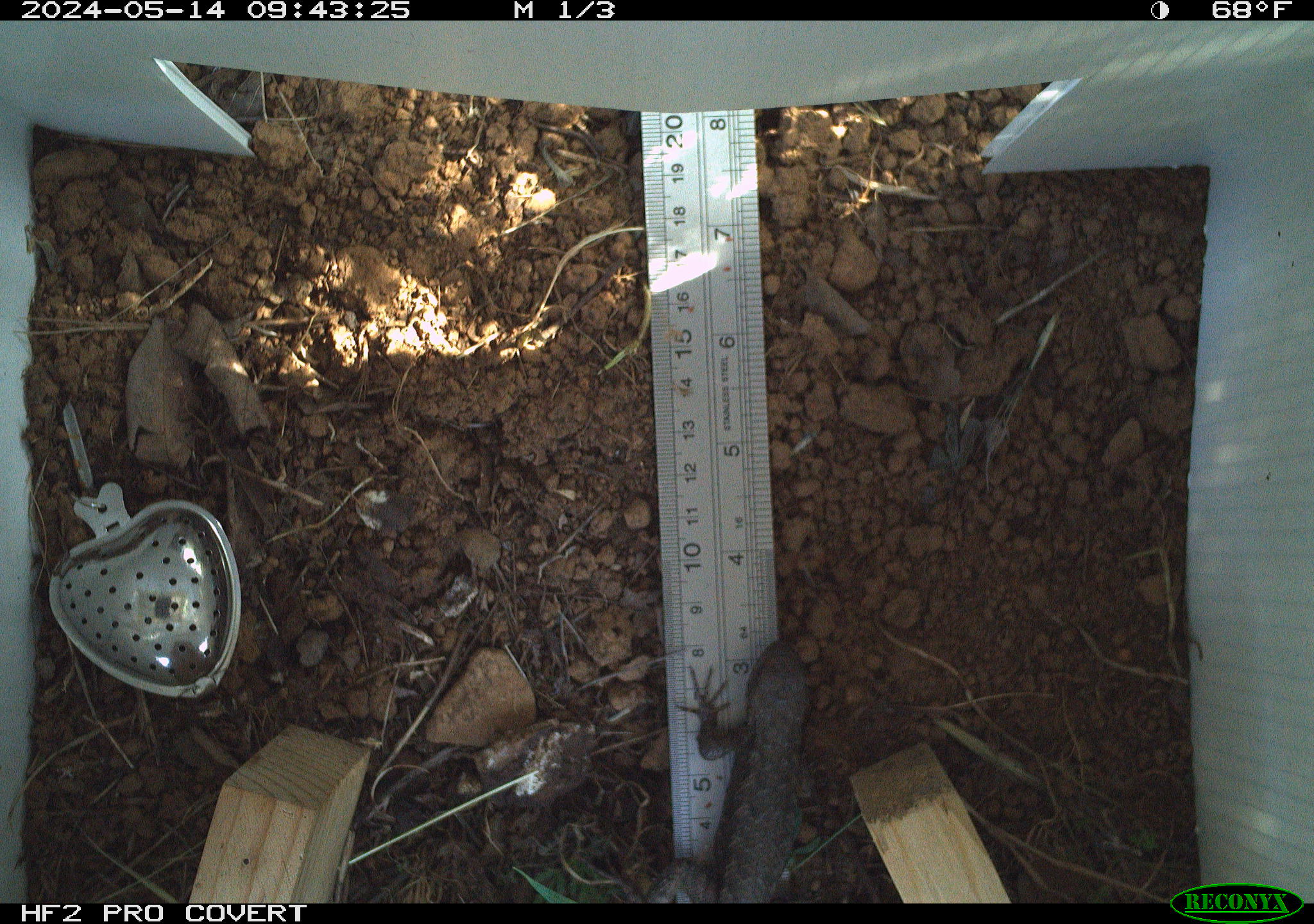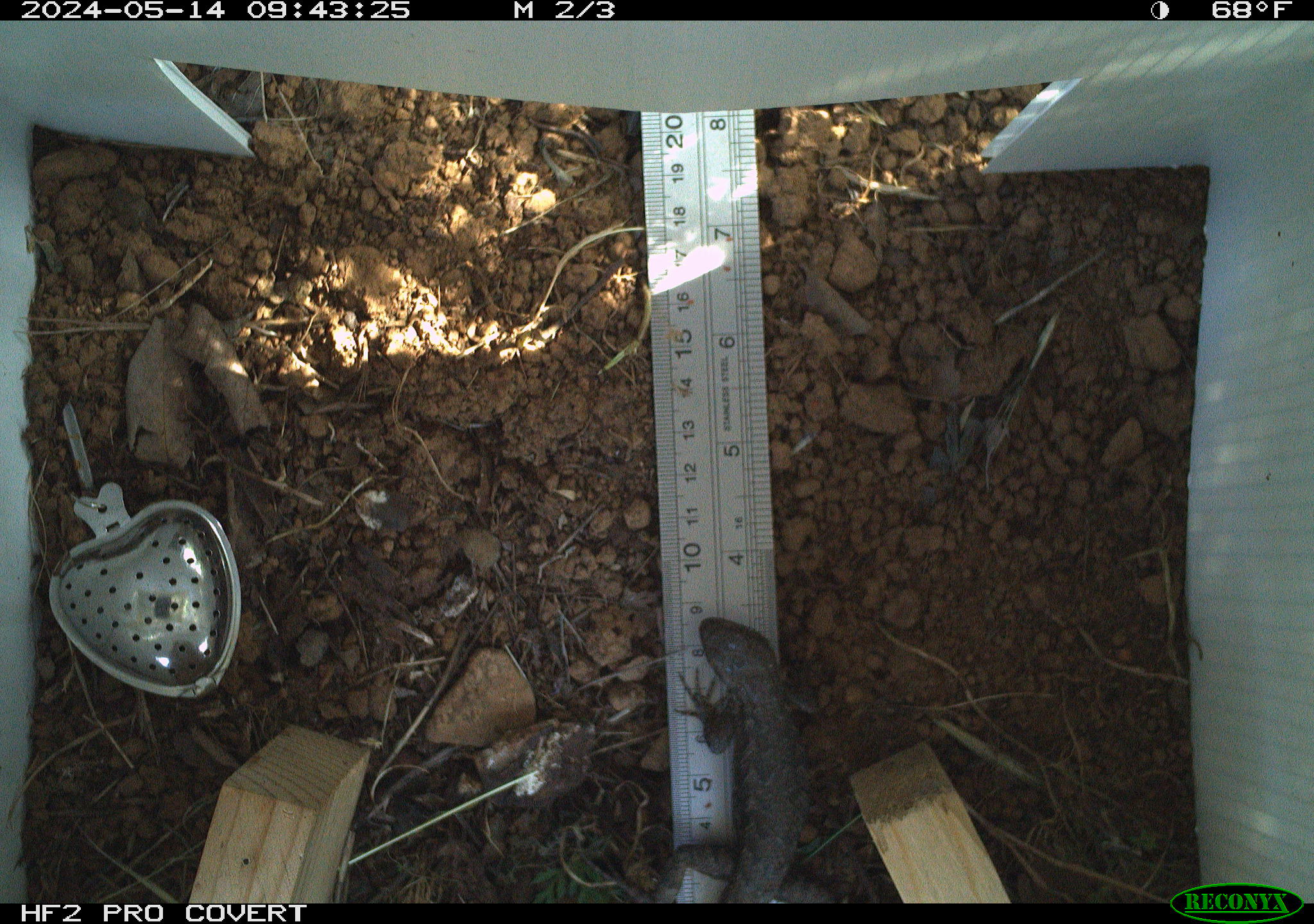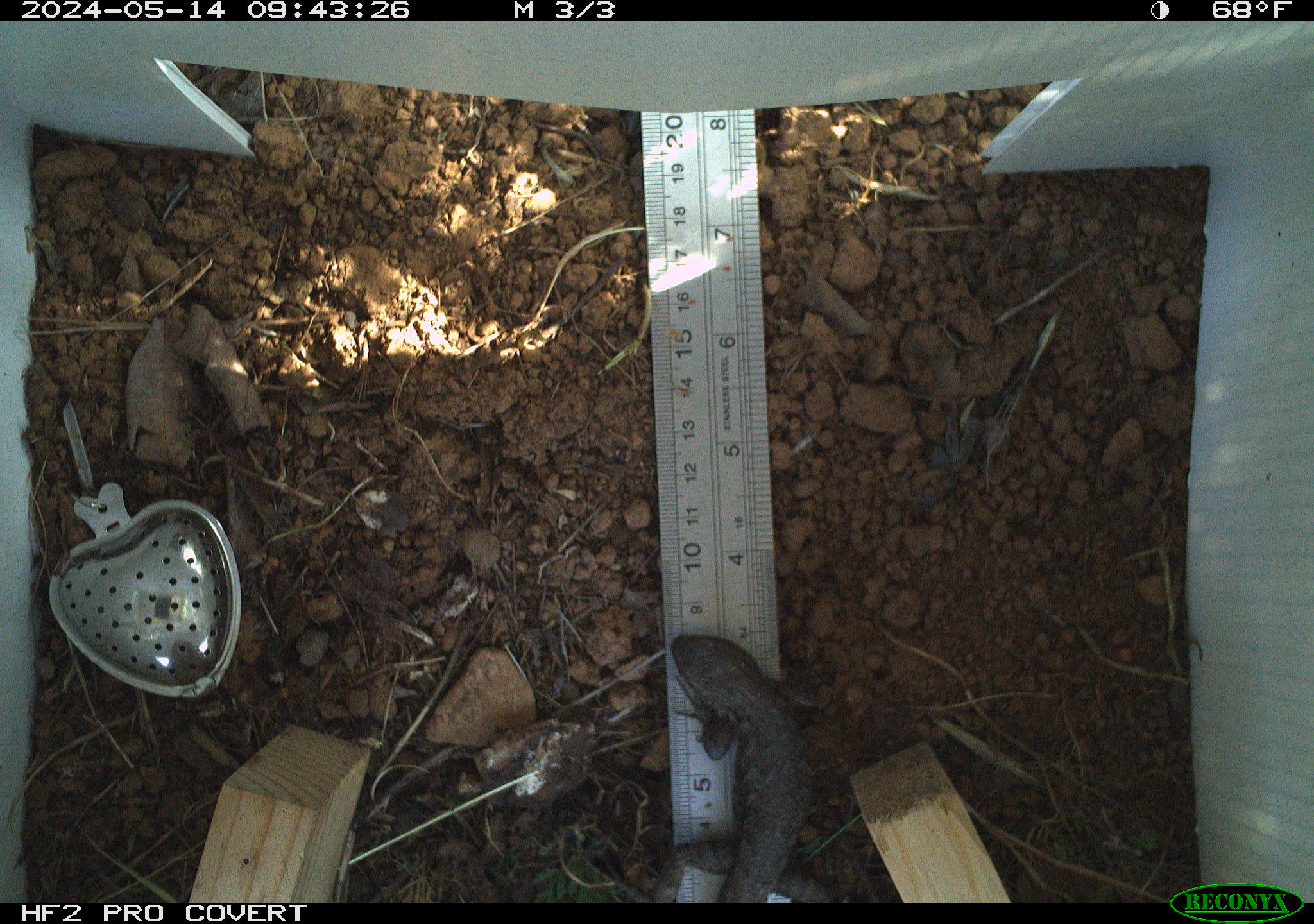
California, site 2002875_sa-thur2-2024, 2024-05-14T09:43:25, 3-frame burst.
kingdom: Animalia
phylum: Chordata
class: Reptilia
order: Squamata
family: Phrynosomatidae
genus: Sceloporus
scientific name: Sceloporus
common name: spiny lizards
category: sceloporus species